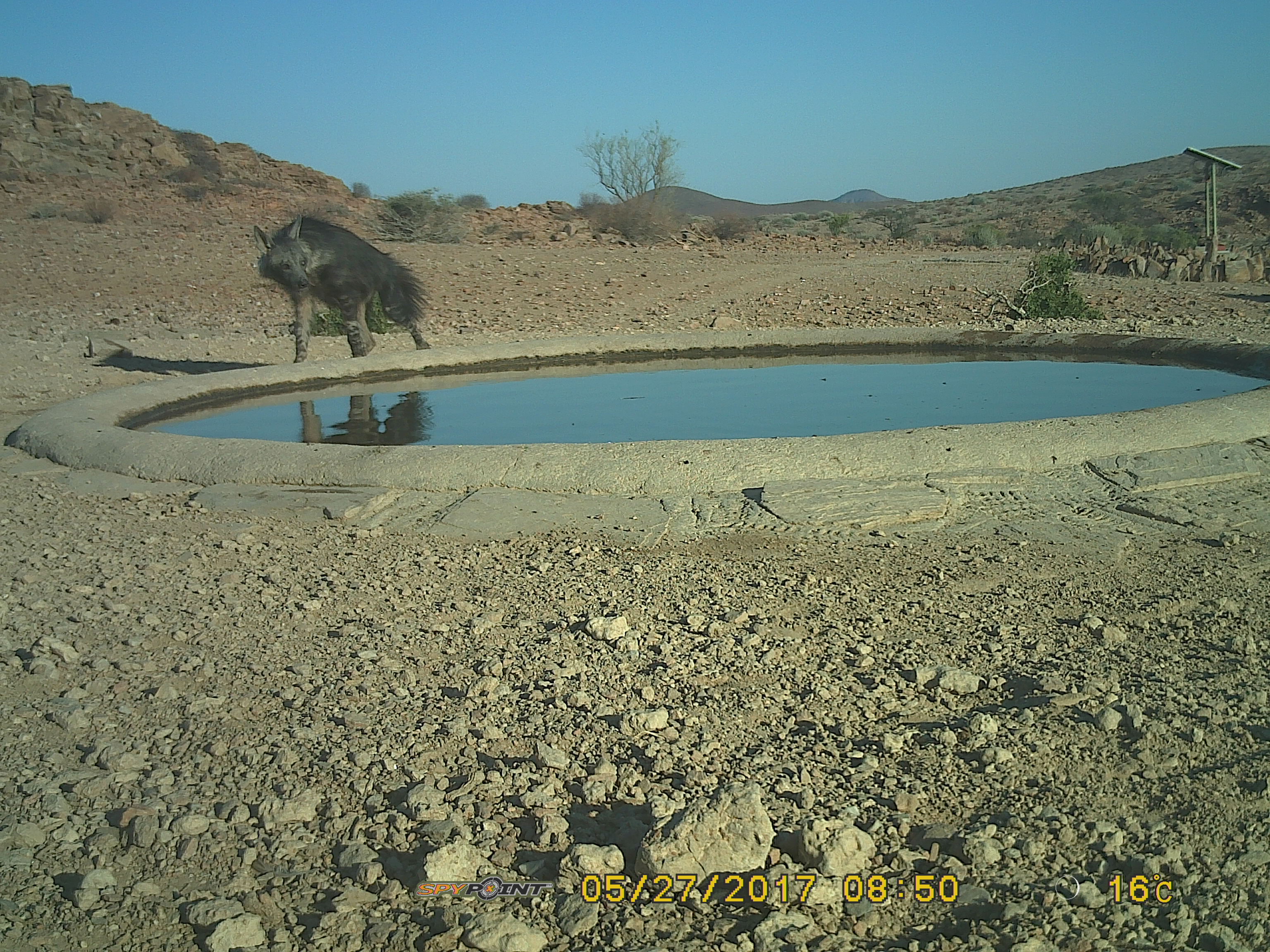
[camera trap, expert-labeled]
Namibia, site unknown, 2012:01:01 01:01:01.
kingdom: Animalia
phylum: Chordata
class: Mammalia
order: Carnivora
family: Hyaenidae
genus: Parahyaena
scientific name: Parahyaena brunnea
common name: brown hyena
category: hyaena brunnea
Hyaena brunnea (brown hyena) (Parahyaena brunnea).